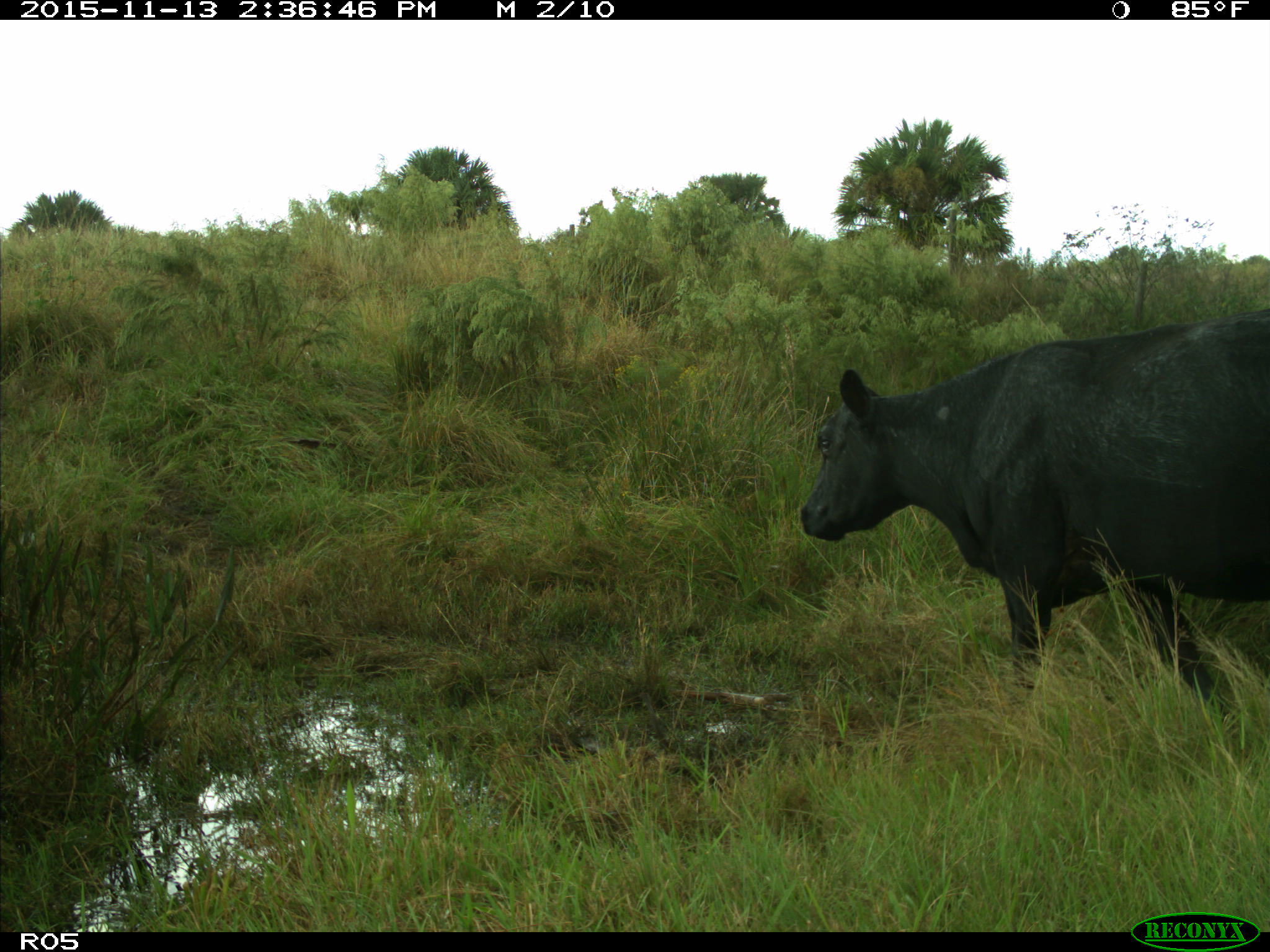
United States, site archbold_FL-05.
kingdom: Animalia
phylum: Chordata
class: Mammalia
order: Artiodactyla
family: Bovidae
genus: Bos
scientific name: Bos taurus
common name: domestic cow